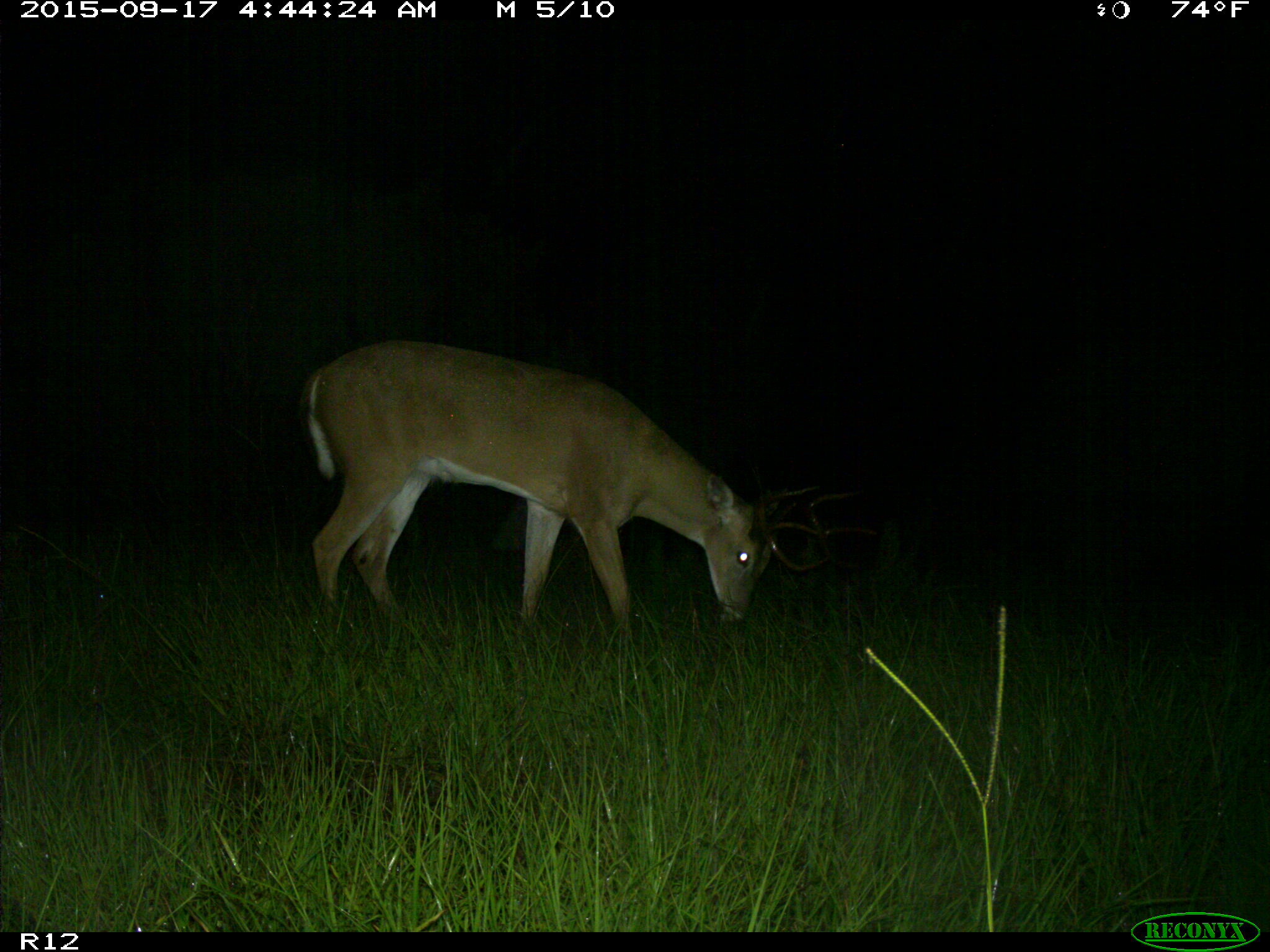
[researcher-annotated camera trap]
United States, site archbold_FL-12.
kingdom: Animalia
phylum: Chordata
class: Mammalia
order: Artiodactyla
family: Cervidae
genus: Odocoileus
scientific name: Odocoileus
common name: deer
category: unidentified deer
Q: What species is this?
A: Unidentified deer (deer) (Odocoileus).